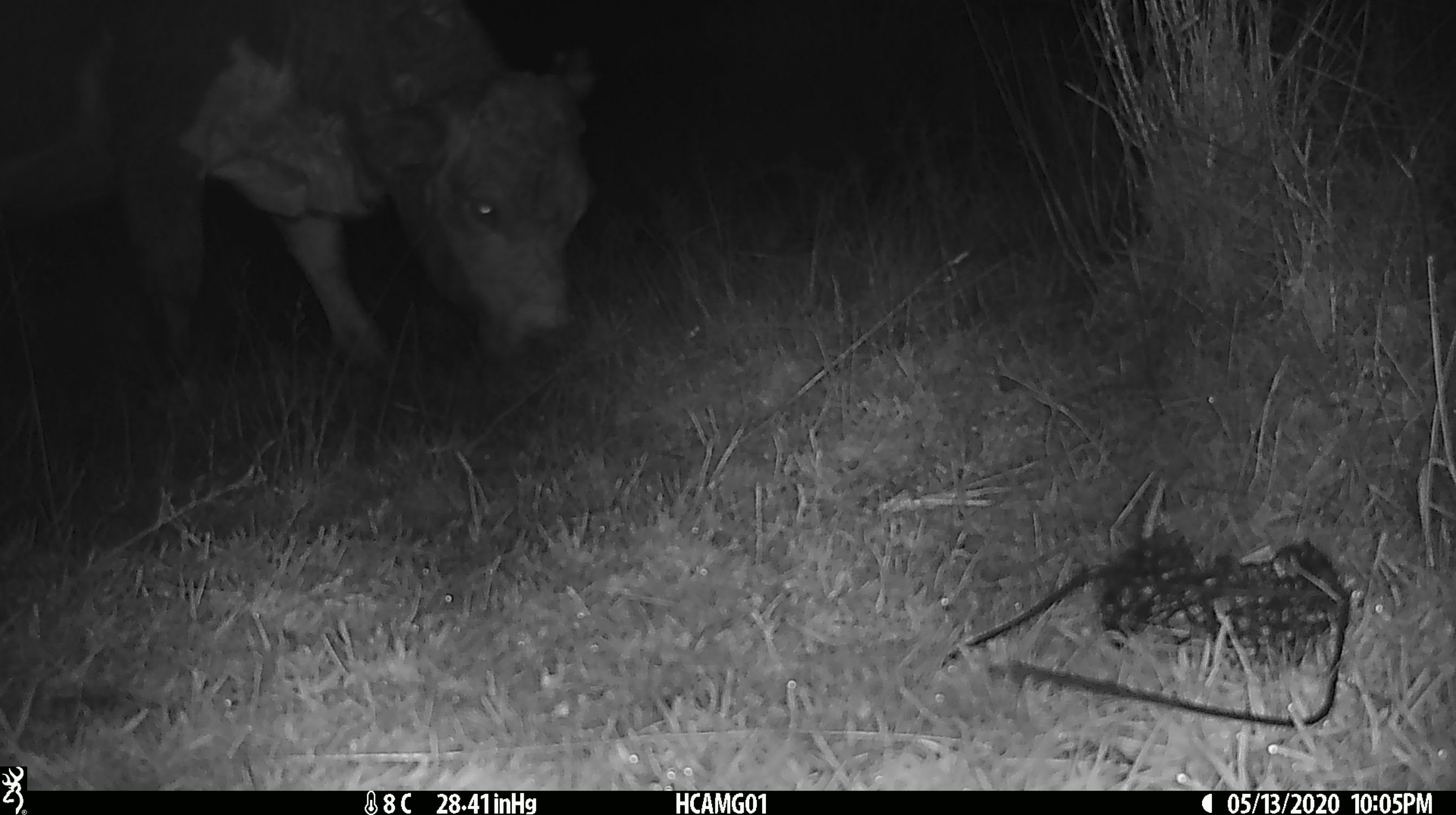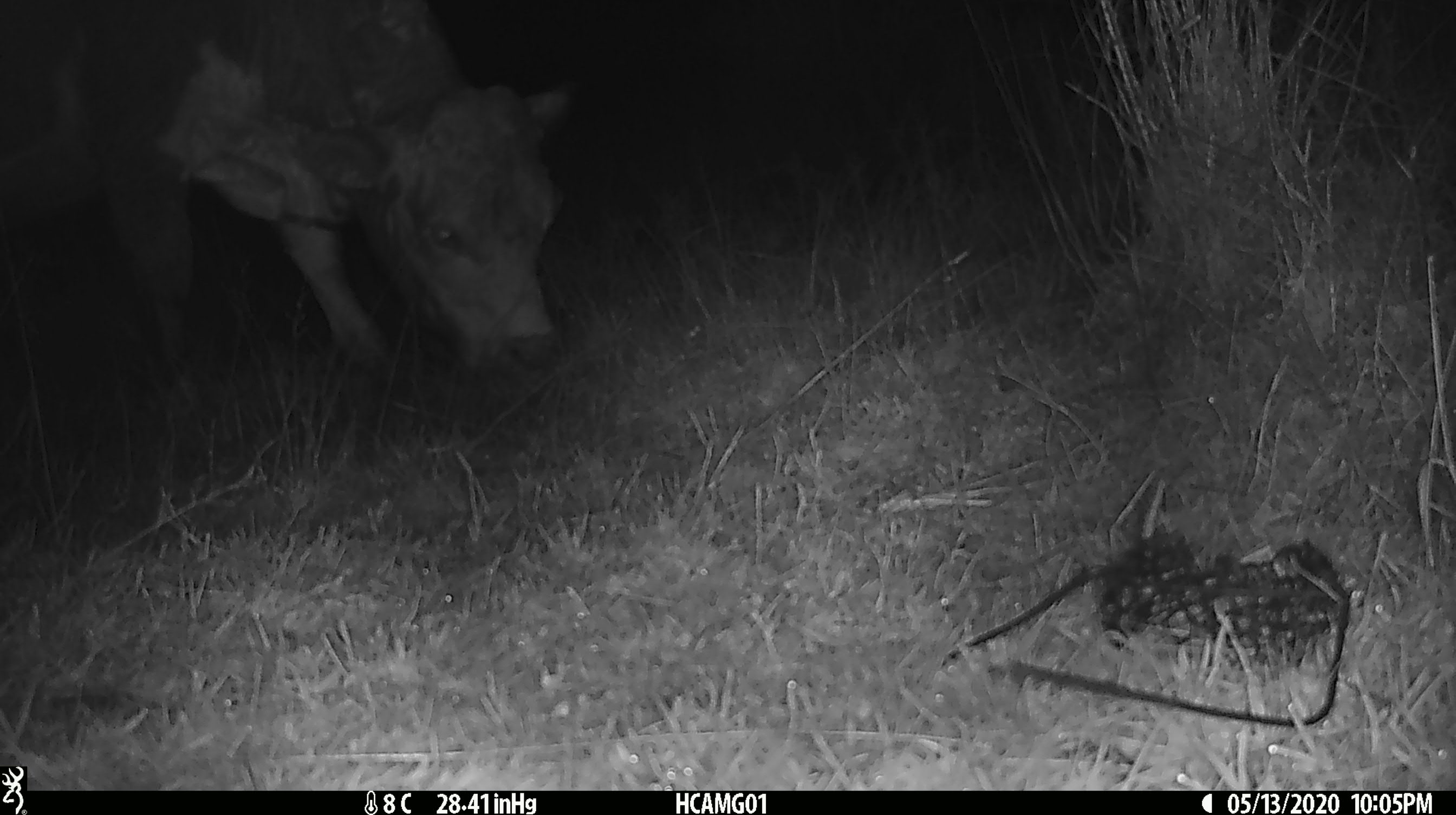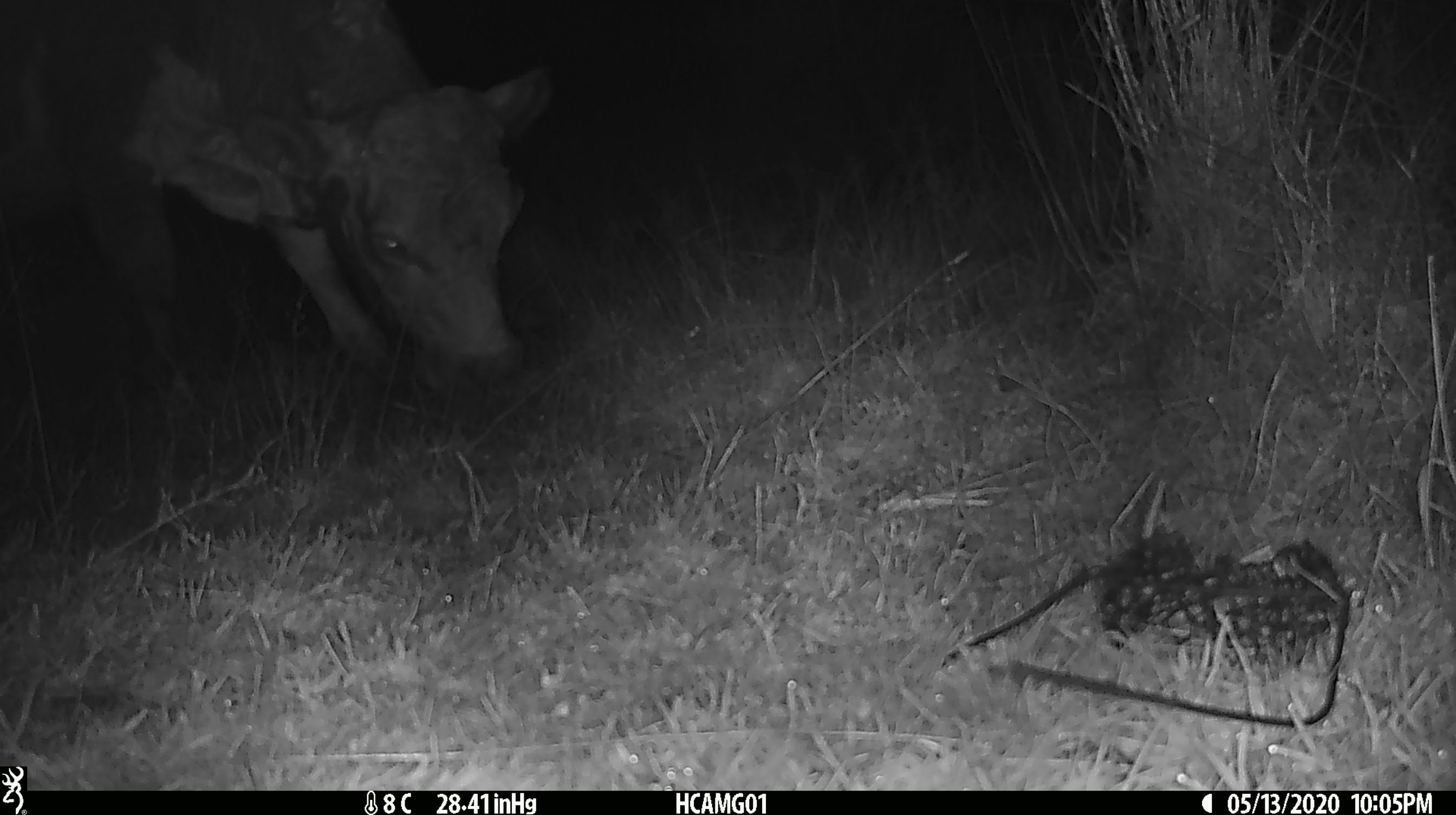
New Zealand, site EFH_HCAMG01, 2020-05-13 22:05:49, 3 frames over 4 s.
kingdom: Animalia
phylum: Chordata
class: Mammalia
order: Artiodactyla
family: Bovidae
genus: Bos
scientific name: Bos taurus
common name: domestic cow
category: cow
Cow (domestic cow) (Bos taurus).